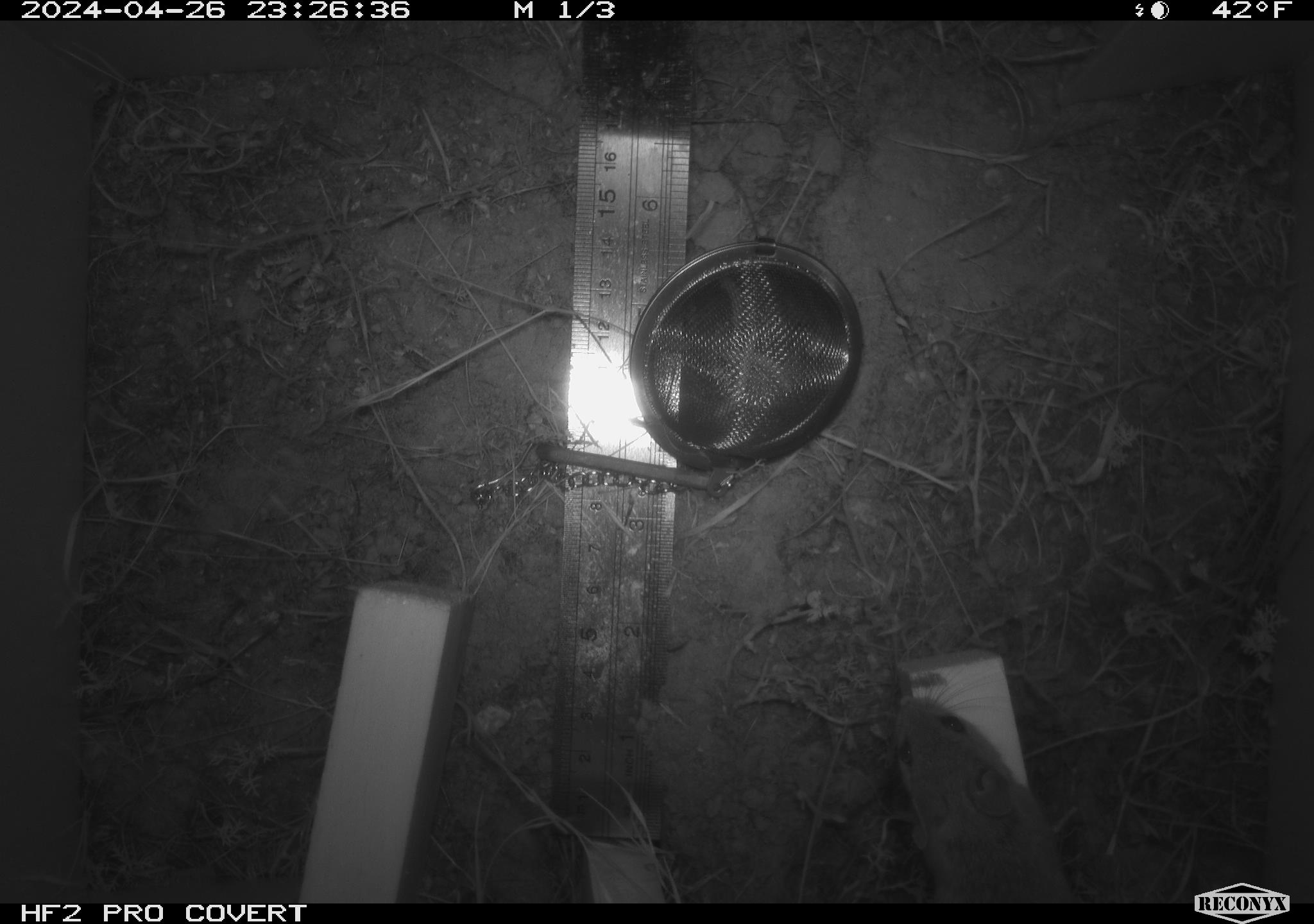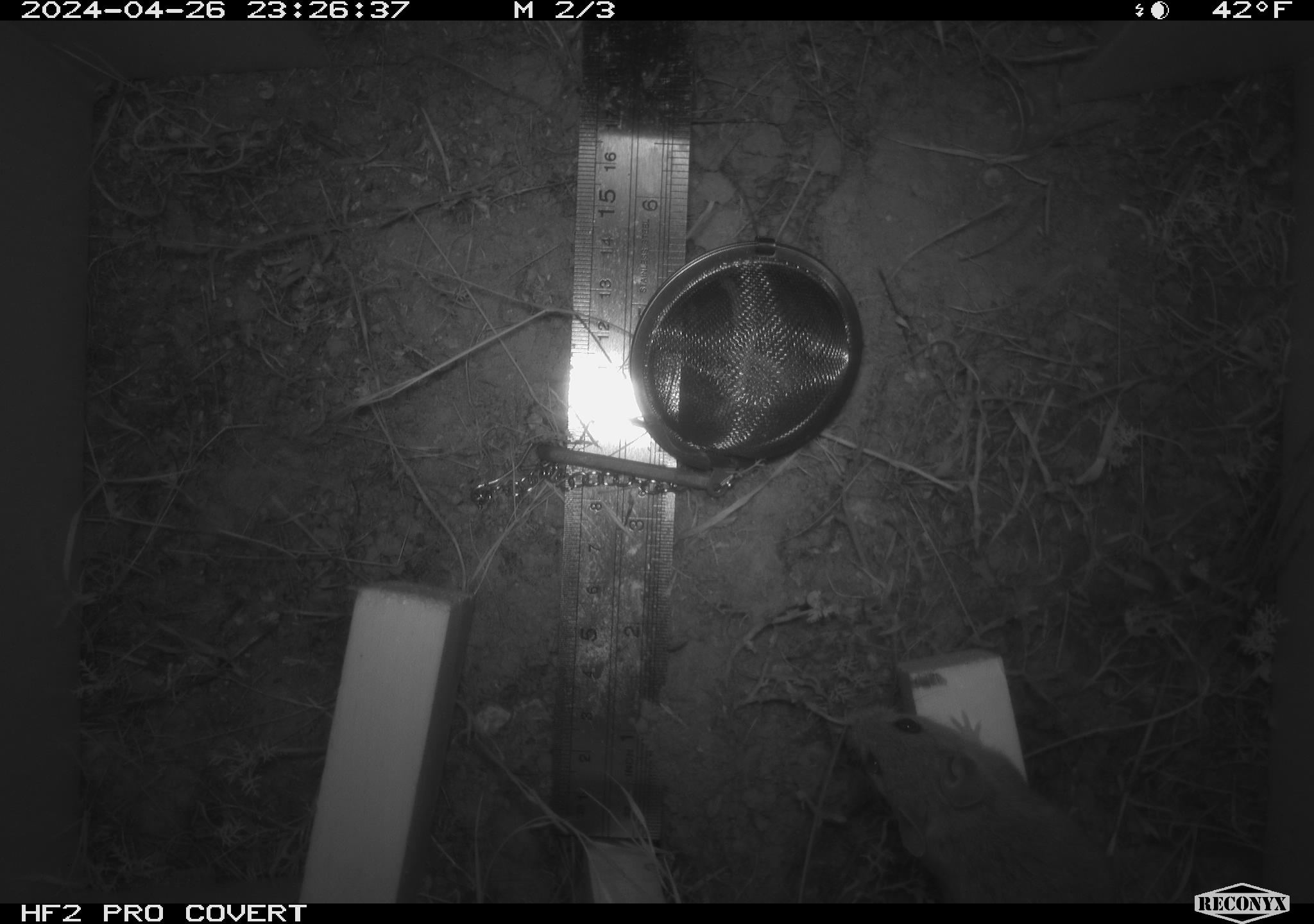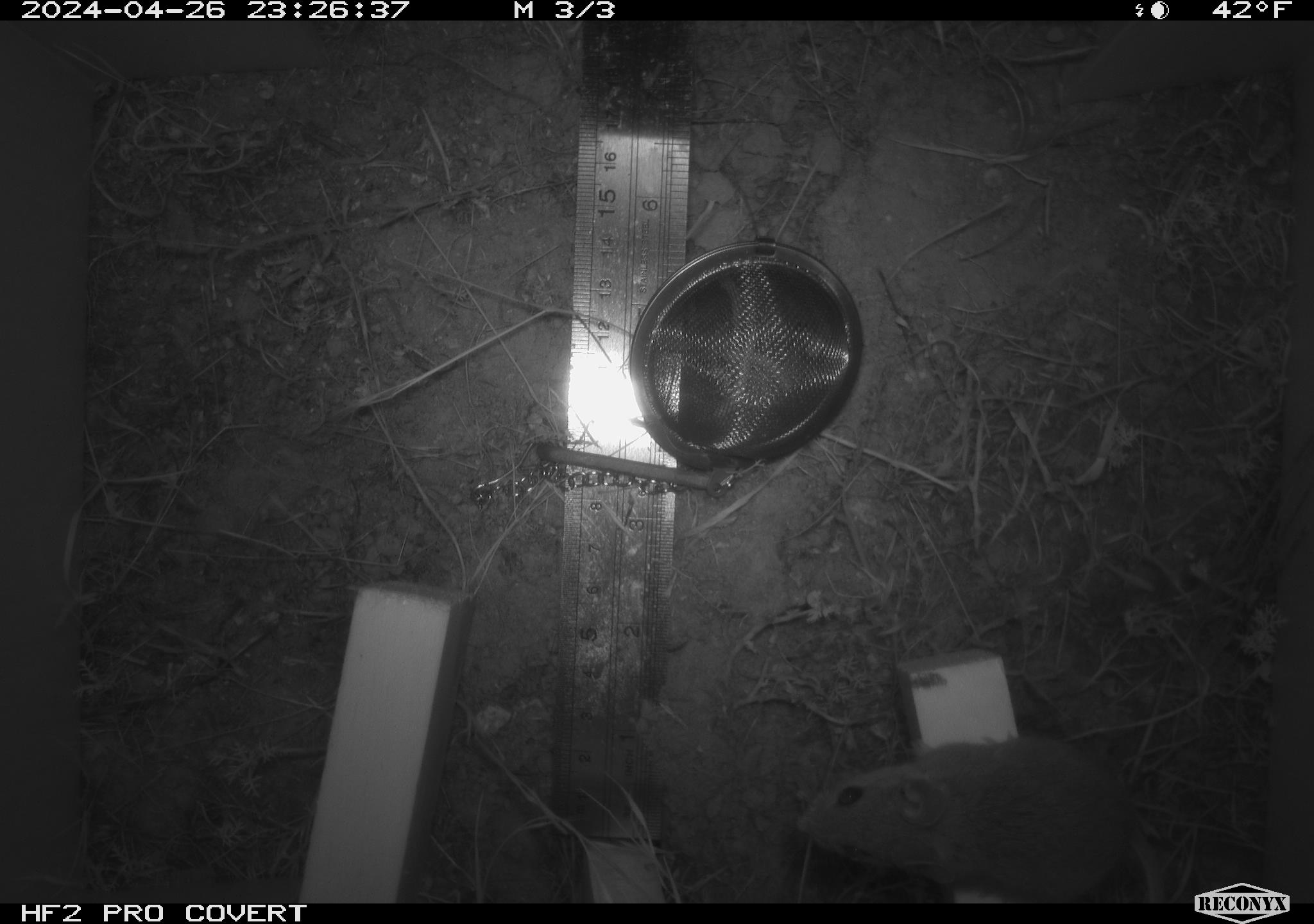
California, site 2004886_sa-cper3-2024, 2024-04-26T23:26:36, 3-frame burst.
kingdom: Animalia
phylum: Chordata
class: Mammalia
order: Rodentia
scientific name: Rodentia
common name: rodent